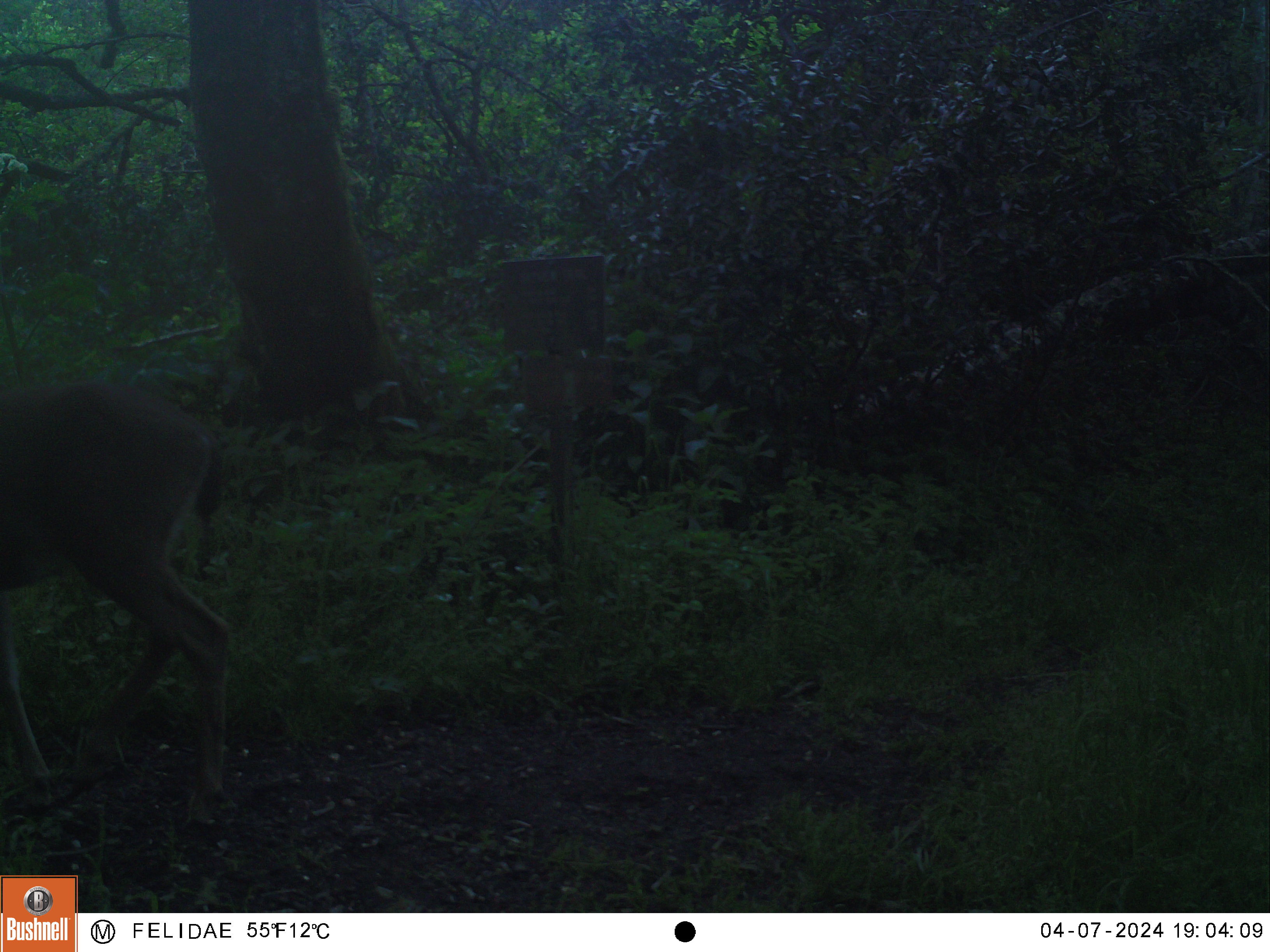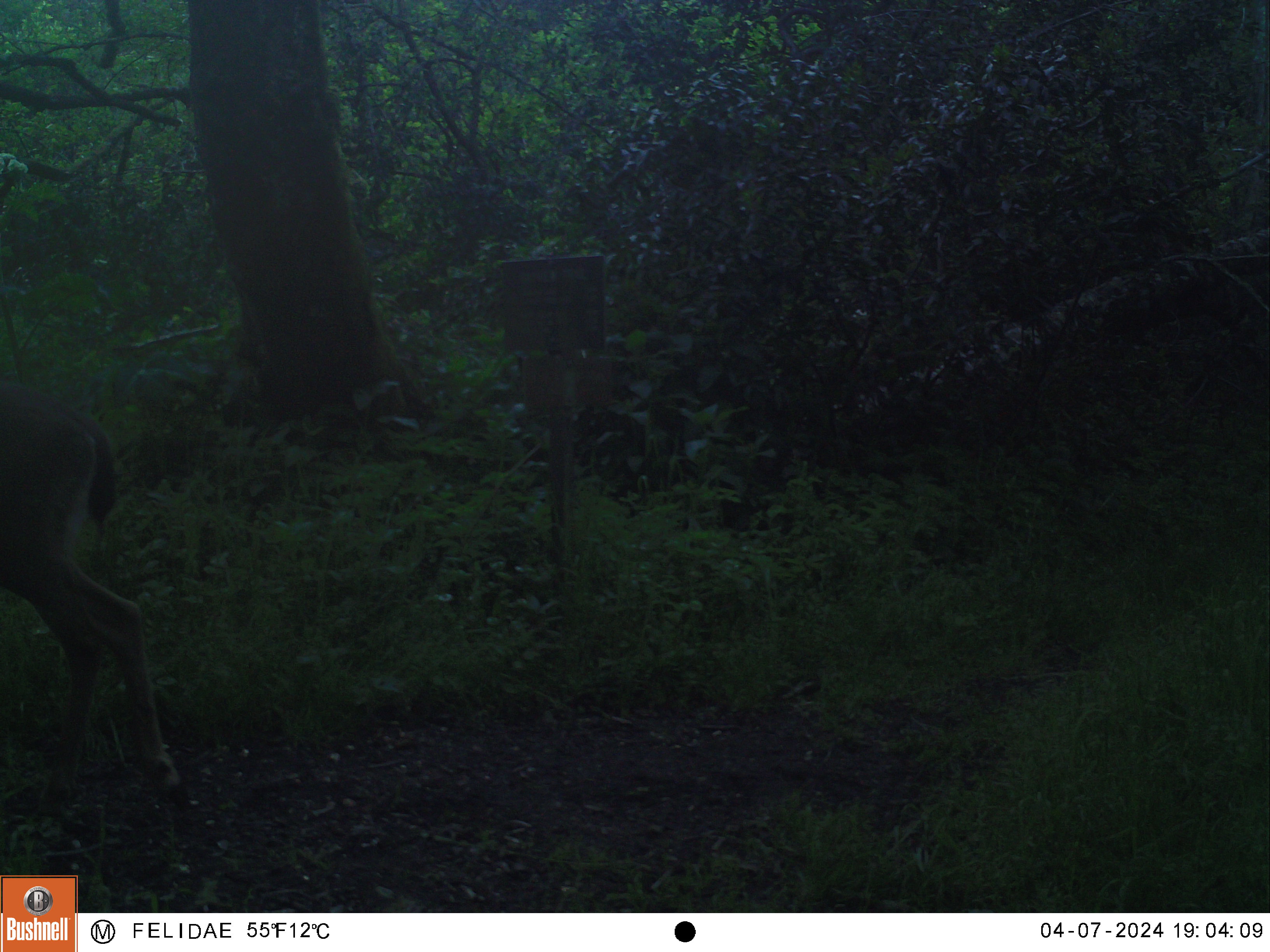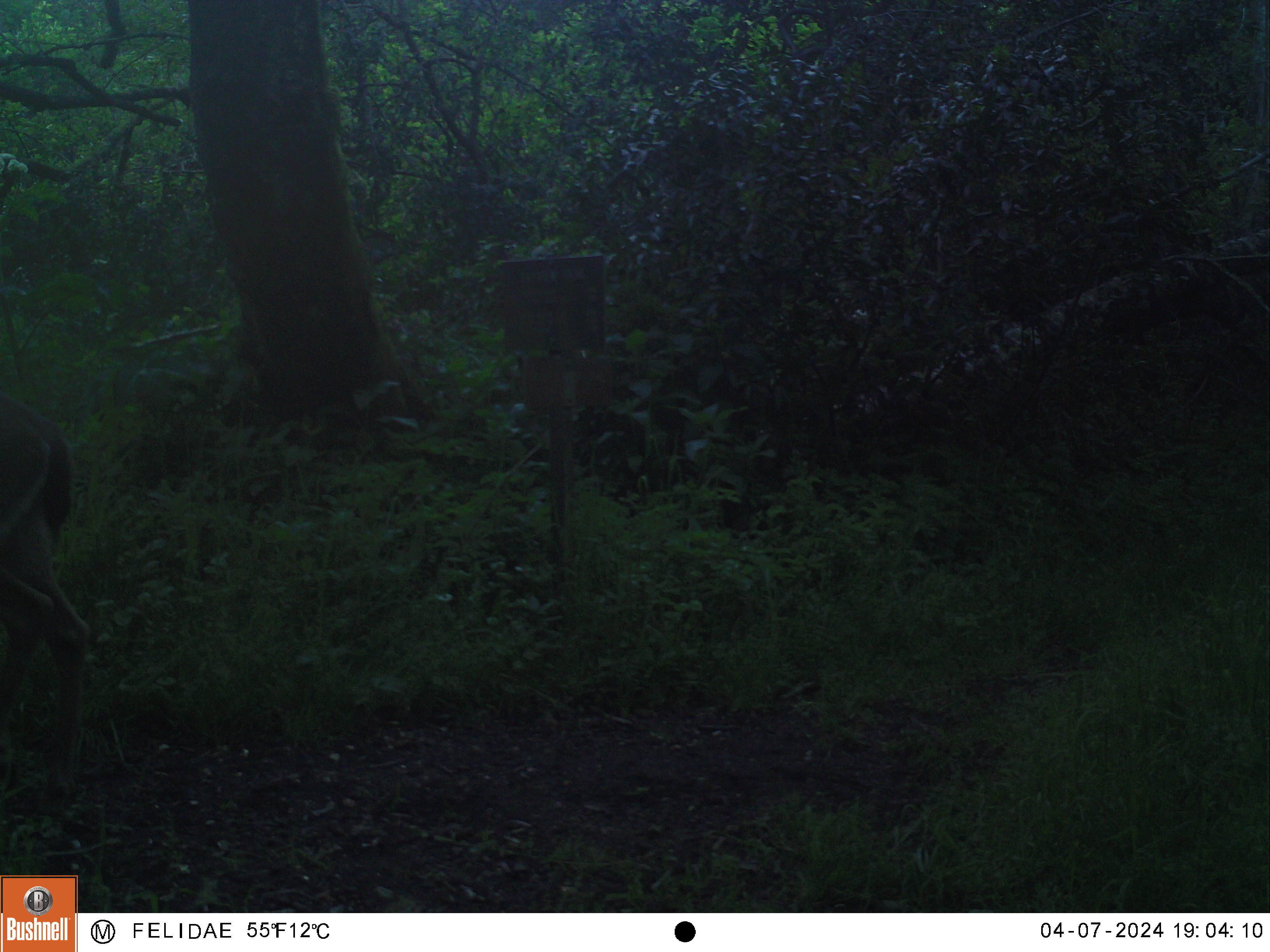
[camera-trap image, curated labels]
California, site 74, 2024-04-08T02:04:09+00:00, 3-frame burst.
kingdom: Animalia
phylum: Chordata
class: Mammalia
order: Artiodactyla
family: Cervidae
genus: Odocoileus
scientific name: Odocoileus hemionus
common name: mule deer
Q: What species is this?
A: Mule deer (Odocoileus hemionus).